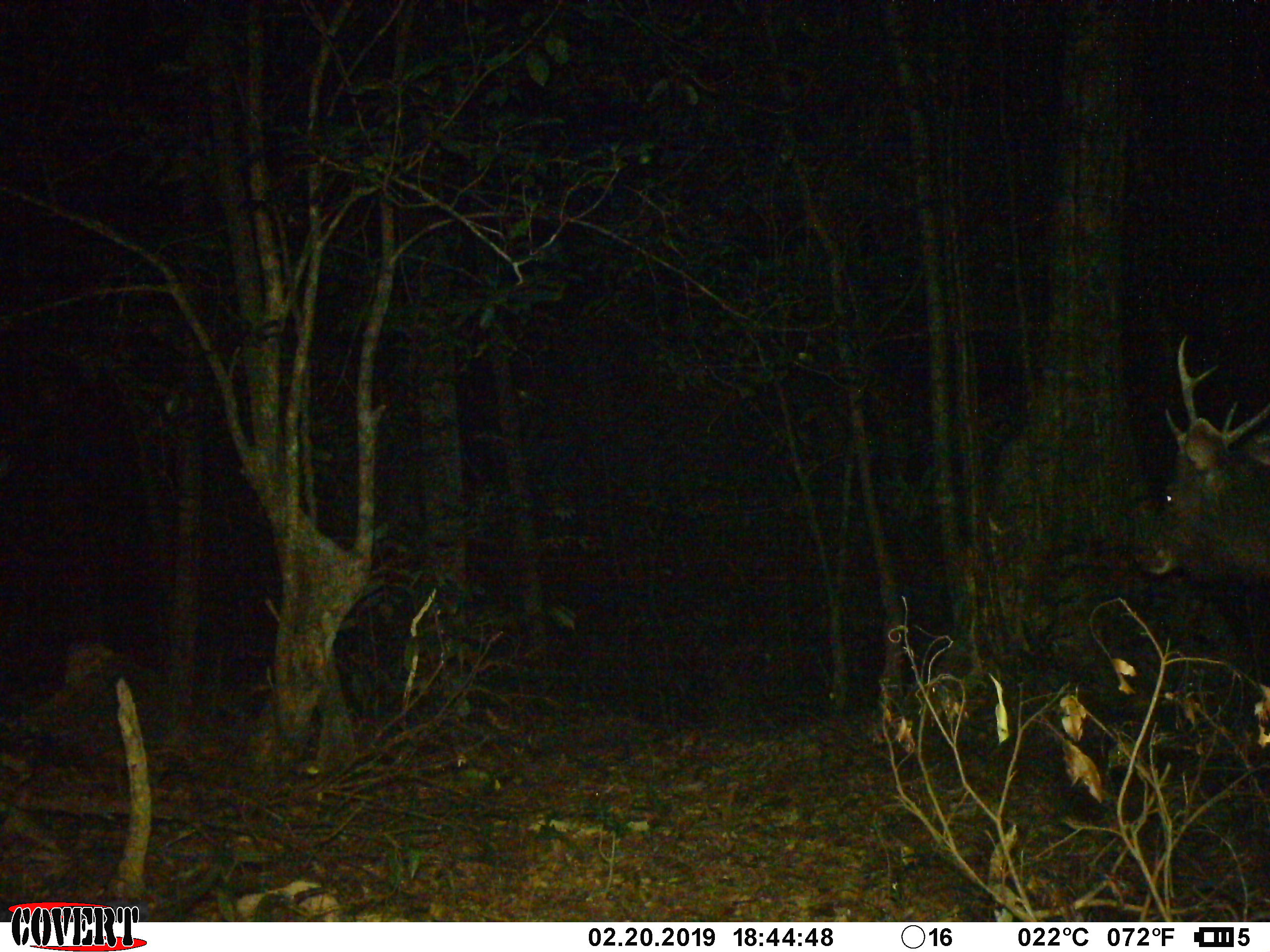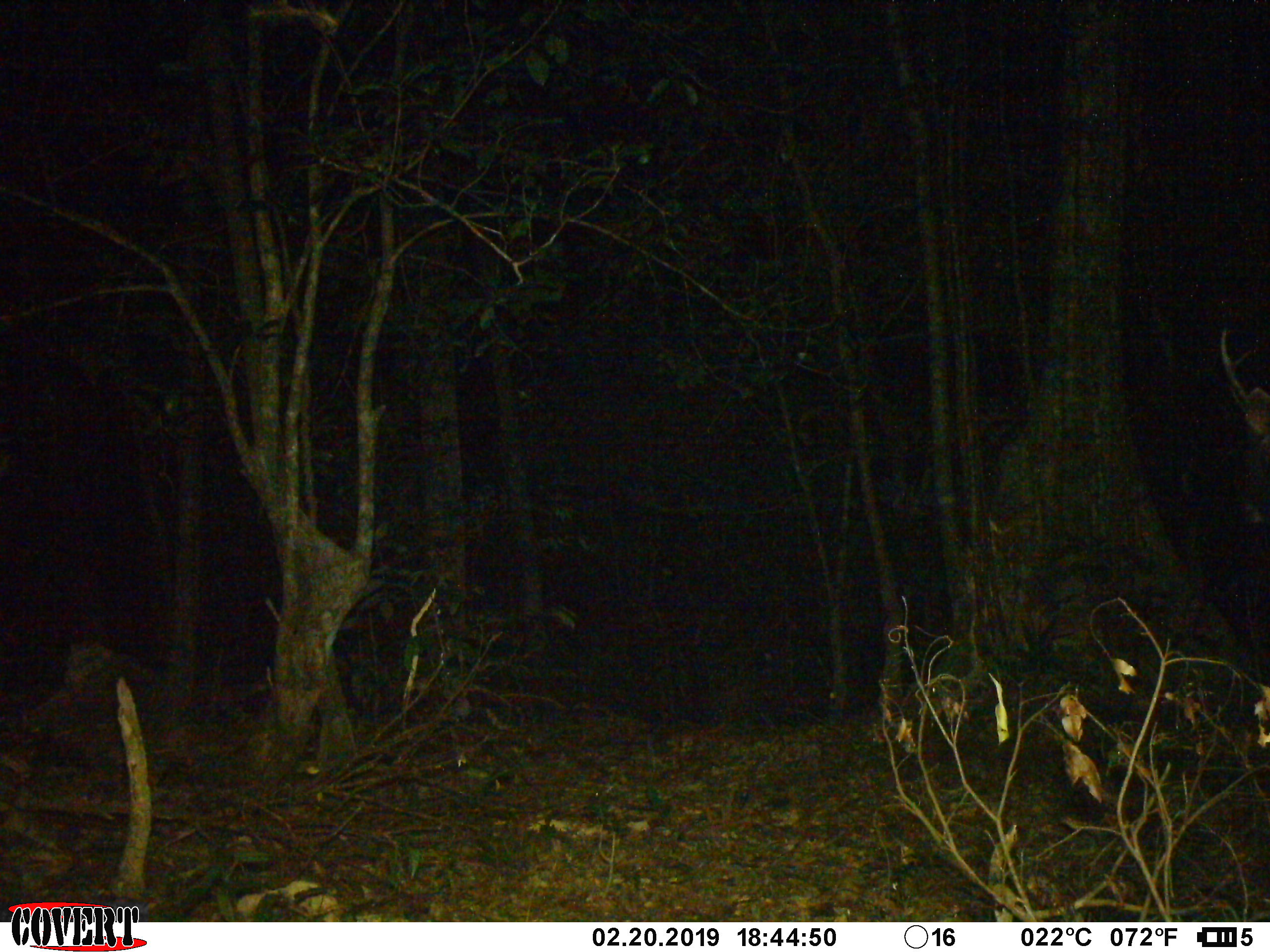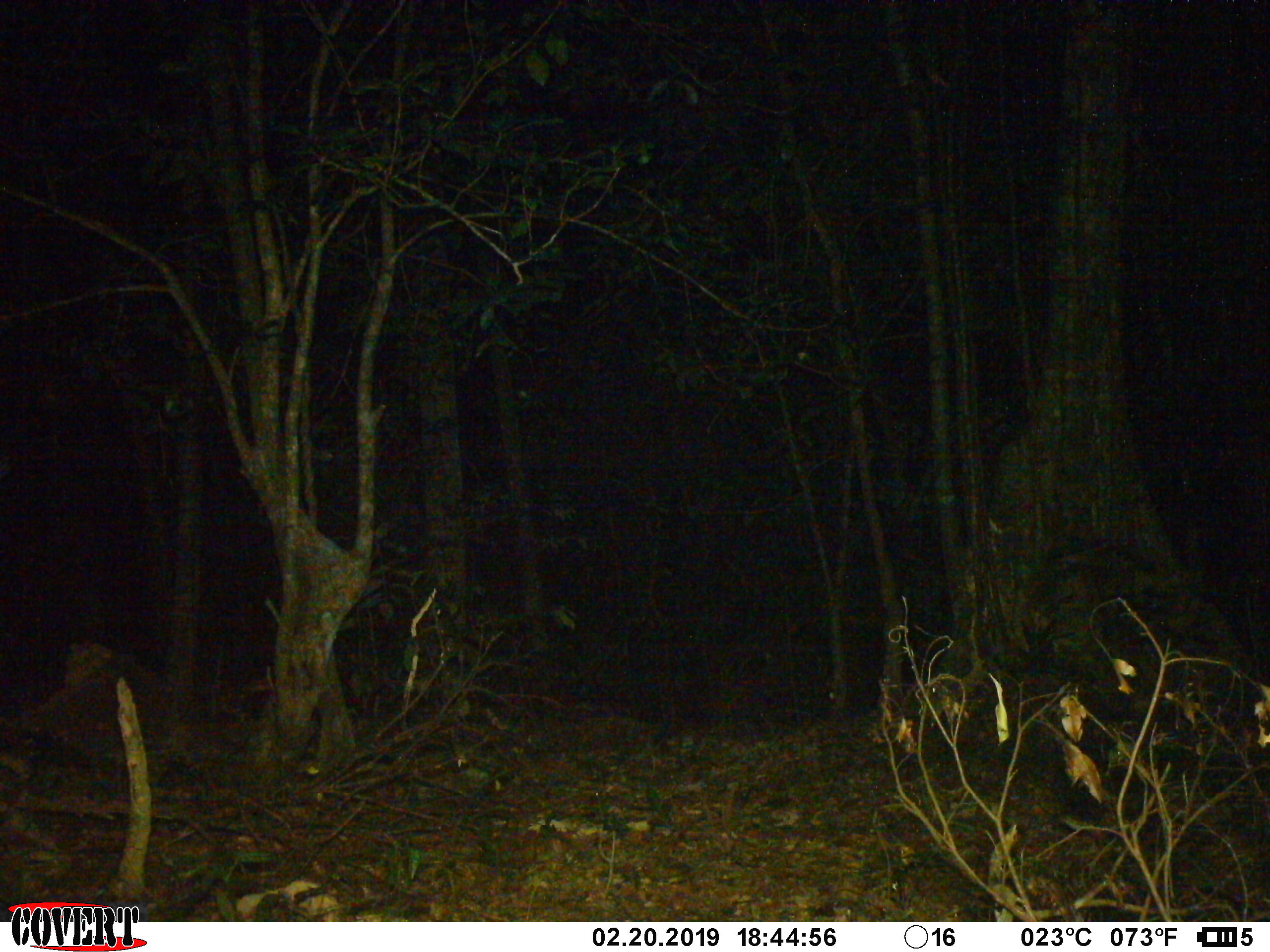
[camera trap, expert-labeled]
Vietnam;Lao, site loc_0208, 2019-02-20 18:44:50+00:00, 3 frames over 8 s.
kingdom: Animalia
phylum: Chordata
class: Mammalia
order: Artiodactyla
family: Cervidae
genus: Rusa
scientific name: Rusa unicolor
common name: sambar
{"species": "sambar (Rusa unicolor)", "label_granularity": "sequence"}